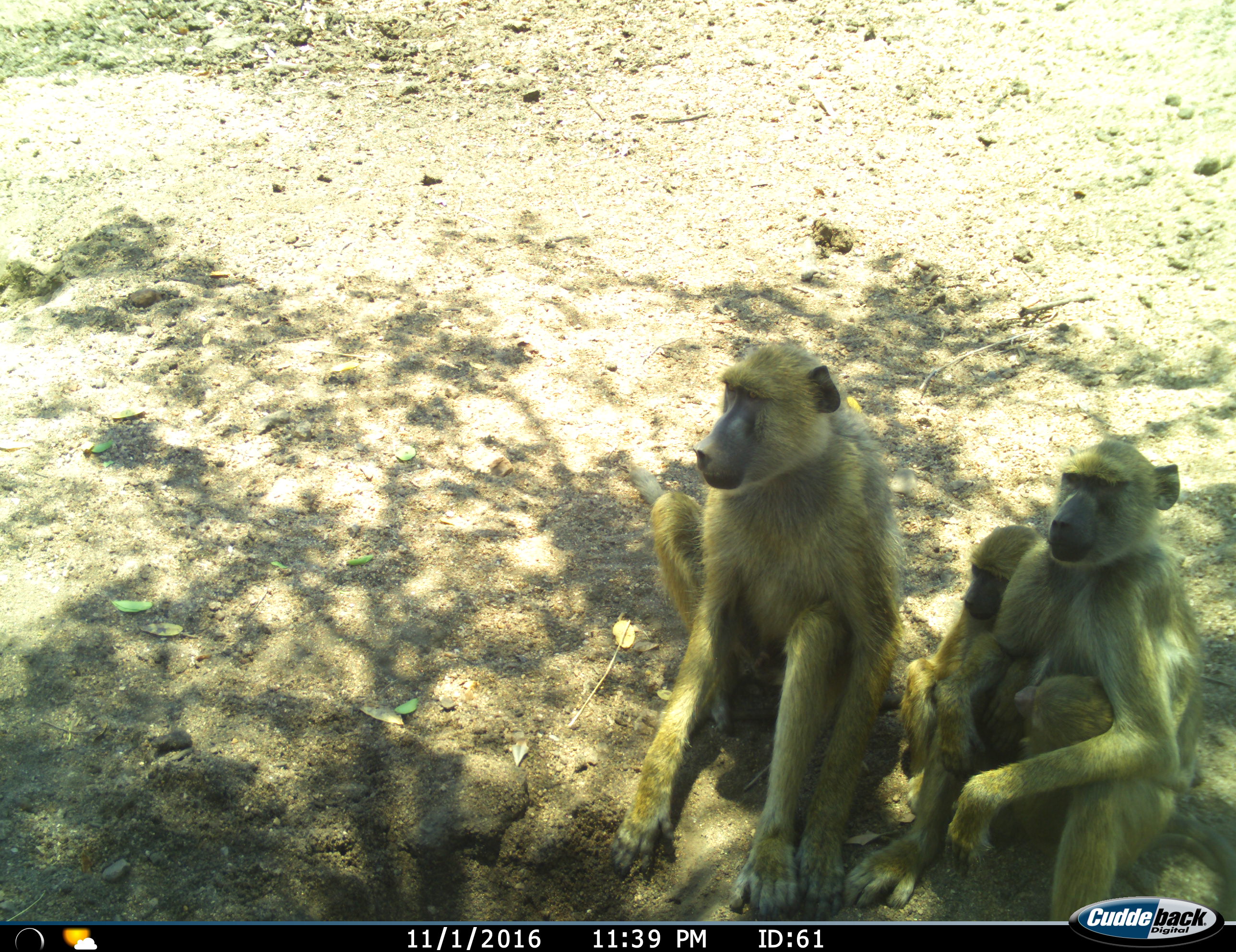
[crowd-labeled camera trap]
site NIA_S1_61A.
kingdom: Animalia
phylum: Chordata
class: Mammalia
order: Primates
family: Cercopithecidae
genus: Papio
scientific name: Papio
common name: baboon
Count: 4.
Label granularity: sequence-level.